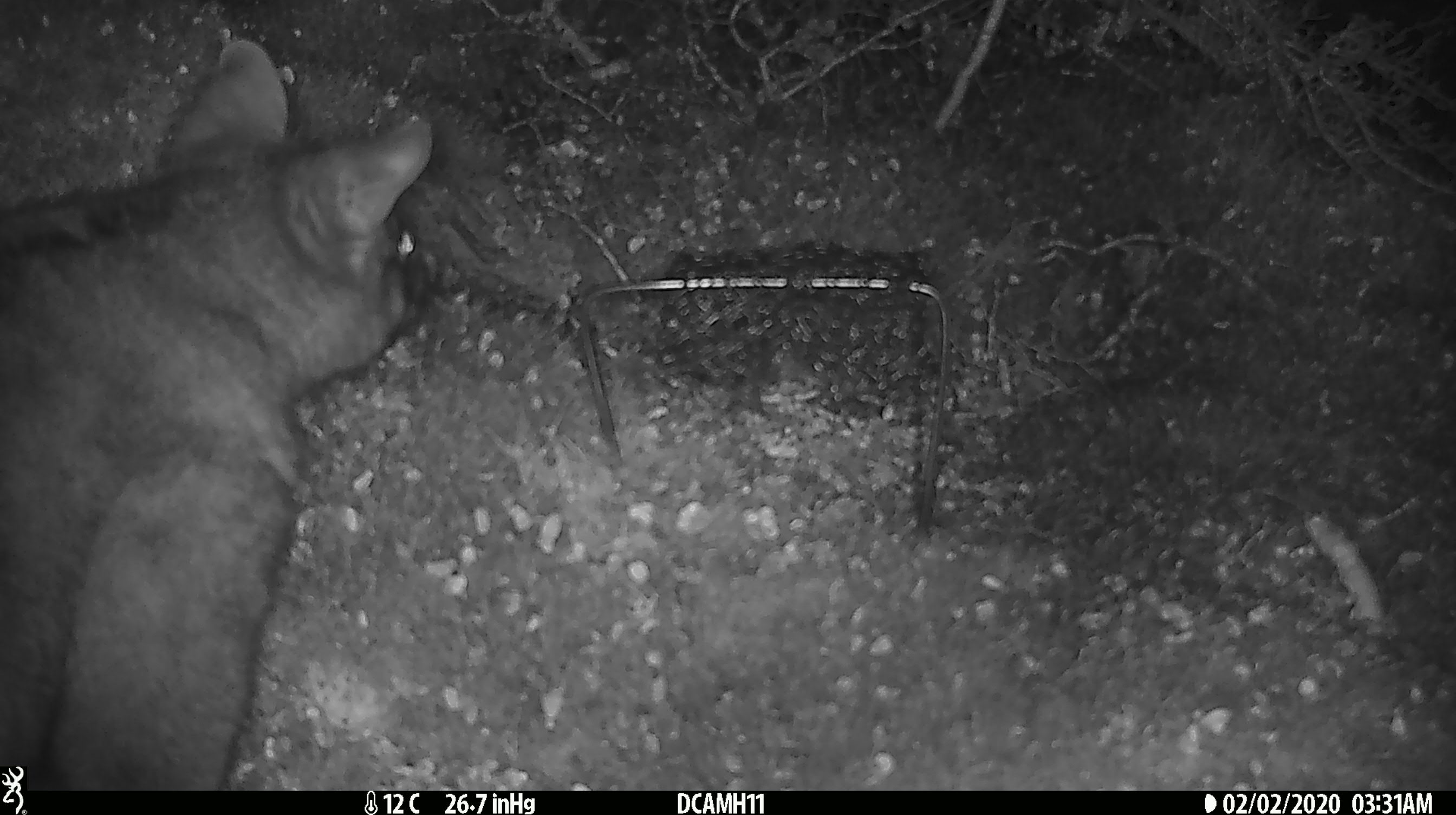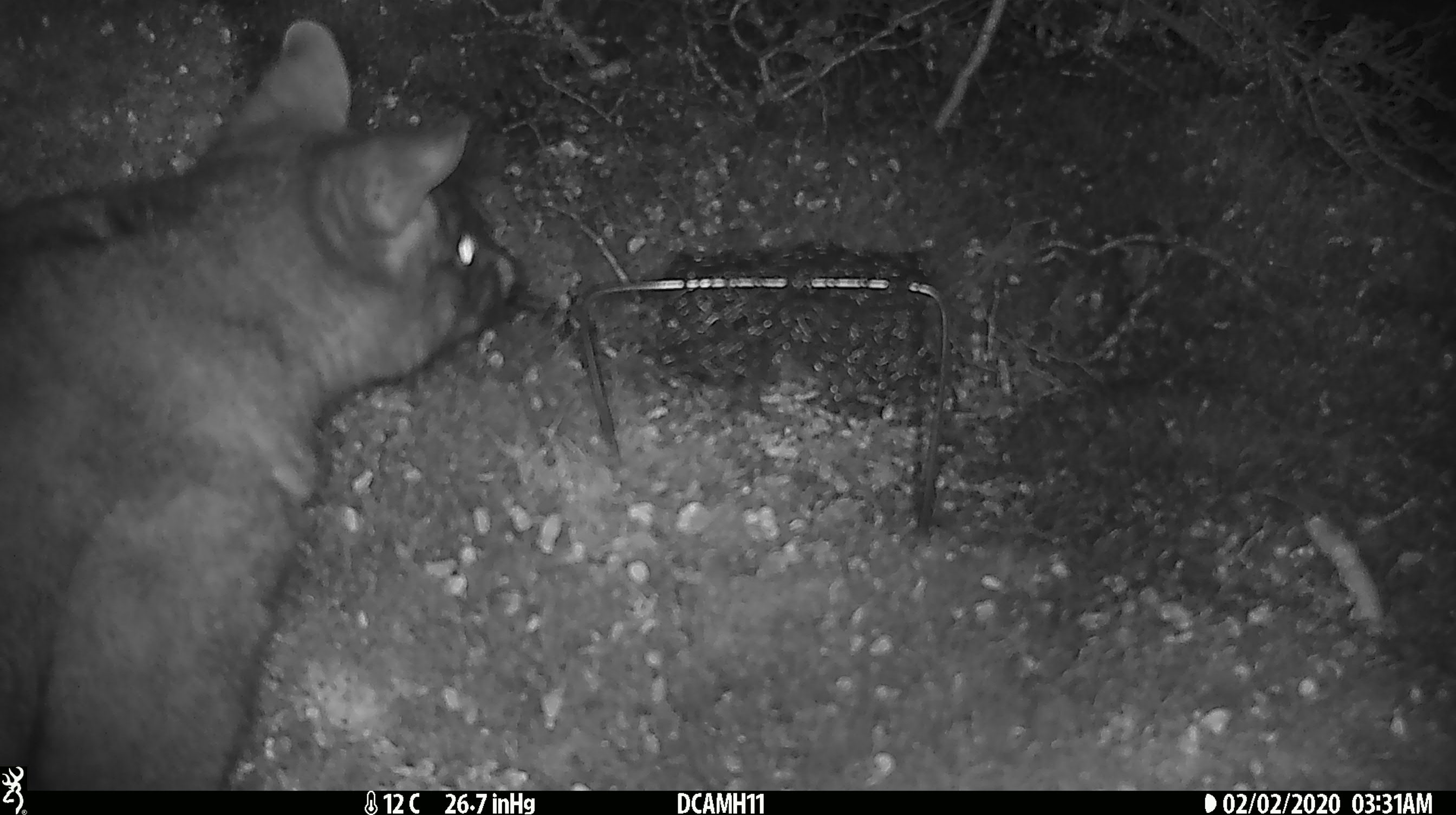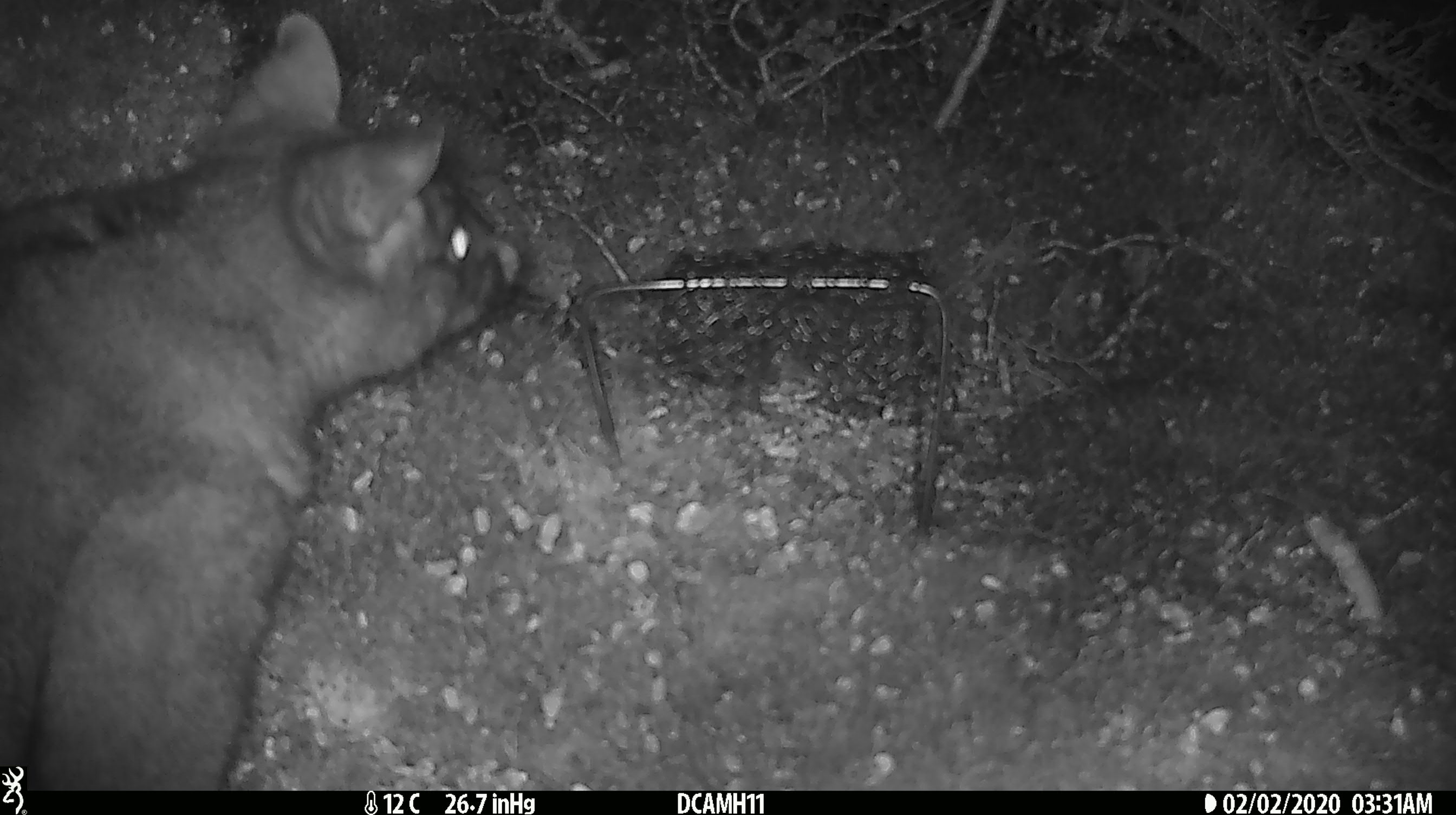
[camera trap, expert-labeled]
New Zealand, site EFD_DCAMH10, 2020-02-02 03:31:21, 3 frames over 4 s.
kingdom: Animalia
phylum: Chordata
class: Mammalia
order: Diprotodontia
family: Phalangeridae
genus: Trichosurus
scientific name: Trichosurus vulpecula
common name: common brushtail possum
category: possum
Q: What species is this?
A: Possum (common brushtail possum) (Trichosurus vulpecula).